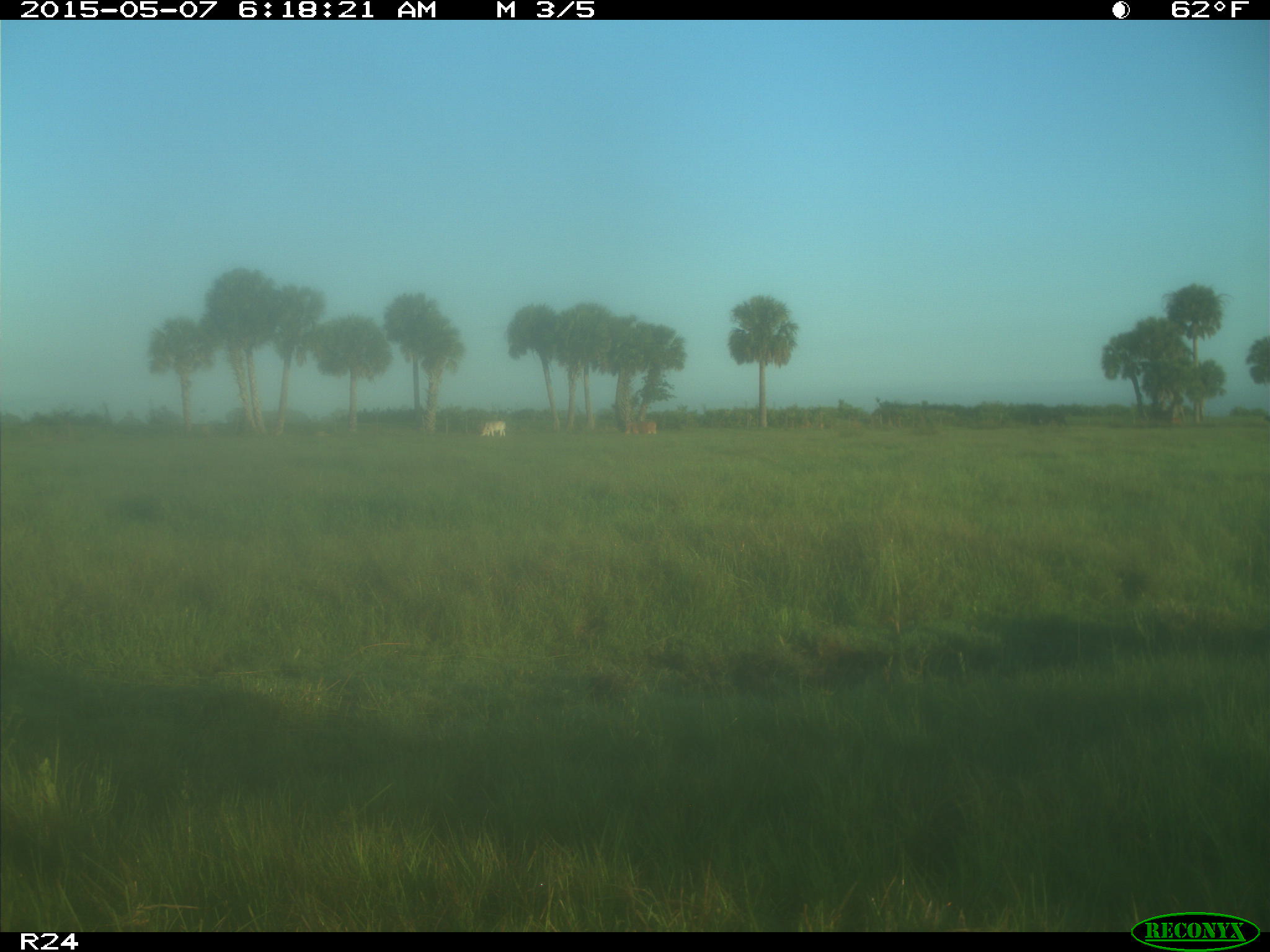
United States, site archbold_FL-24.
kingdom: Animalia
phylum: Chordata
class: Mammalia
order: Artiodactyla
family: Bovidae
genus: Bos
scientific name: Bos taurus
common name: domestic cow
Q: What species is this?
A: Bos taurus (domestic cow).